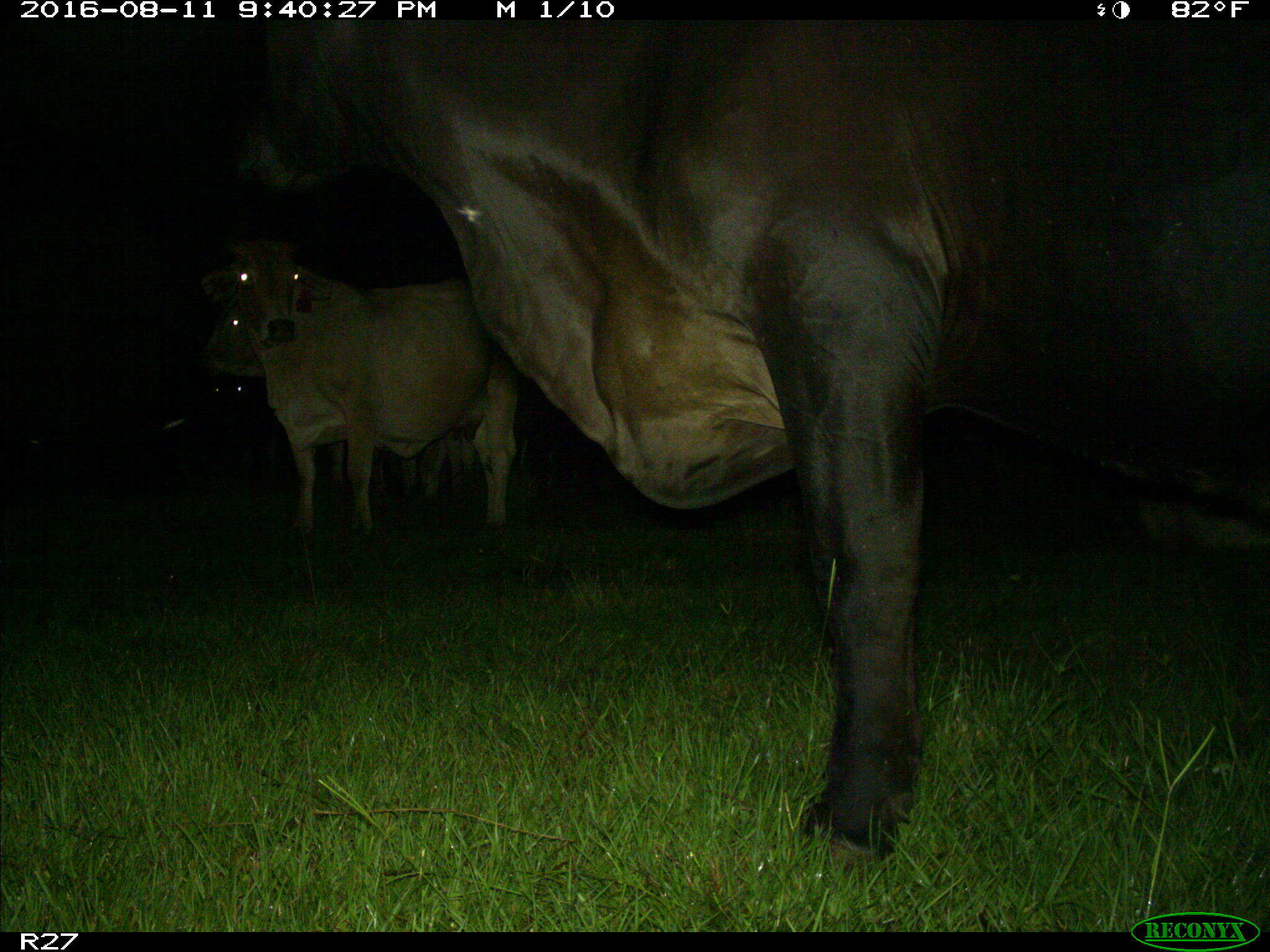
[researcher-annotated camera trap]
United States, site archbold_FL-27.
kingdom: Animalia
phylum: Chordata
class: Mammalia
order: Artiodactyla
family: Bovidae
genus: Bos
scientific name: Bos taurus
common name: domestic cow